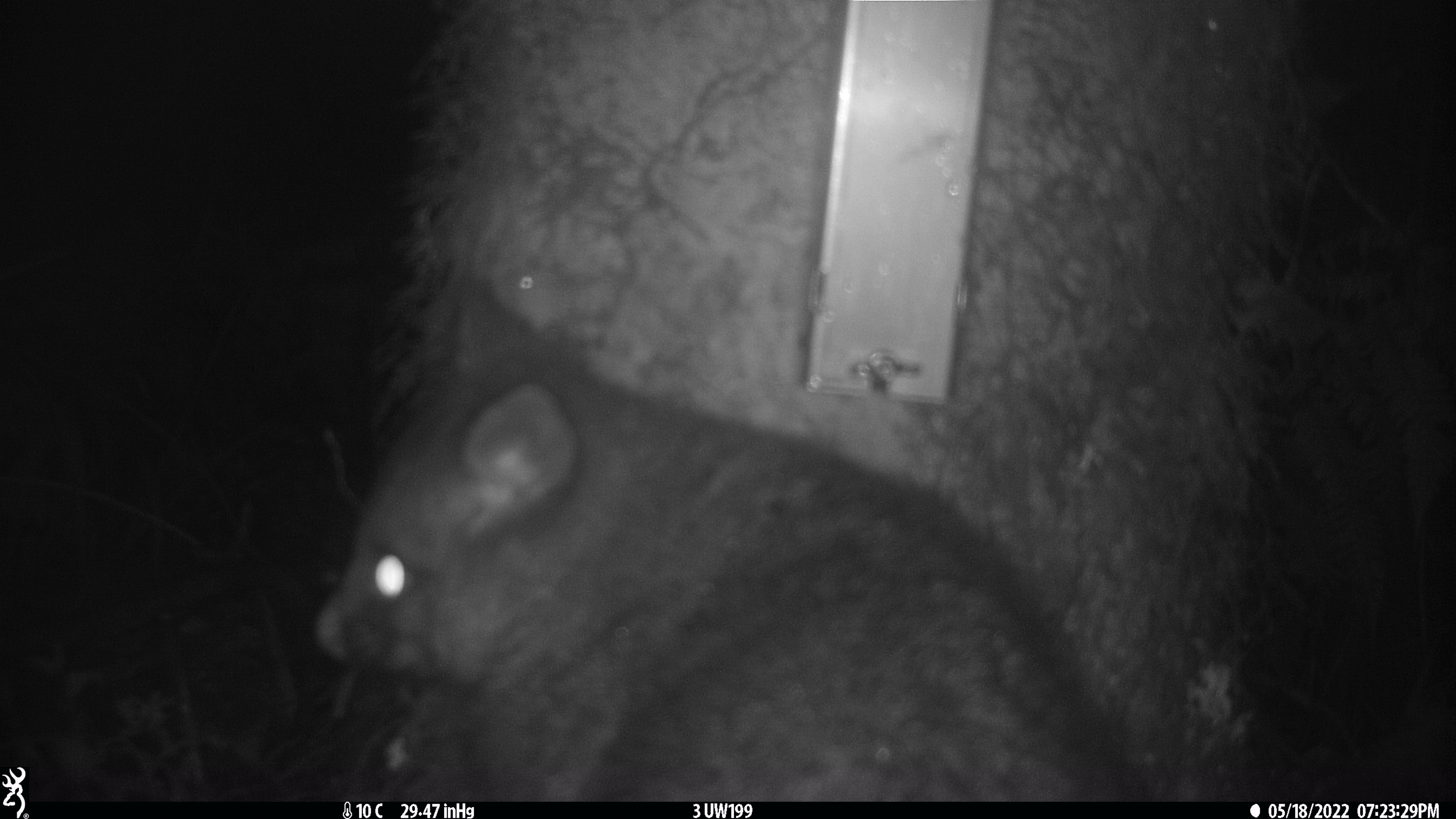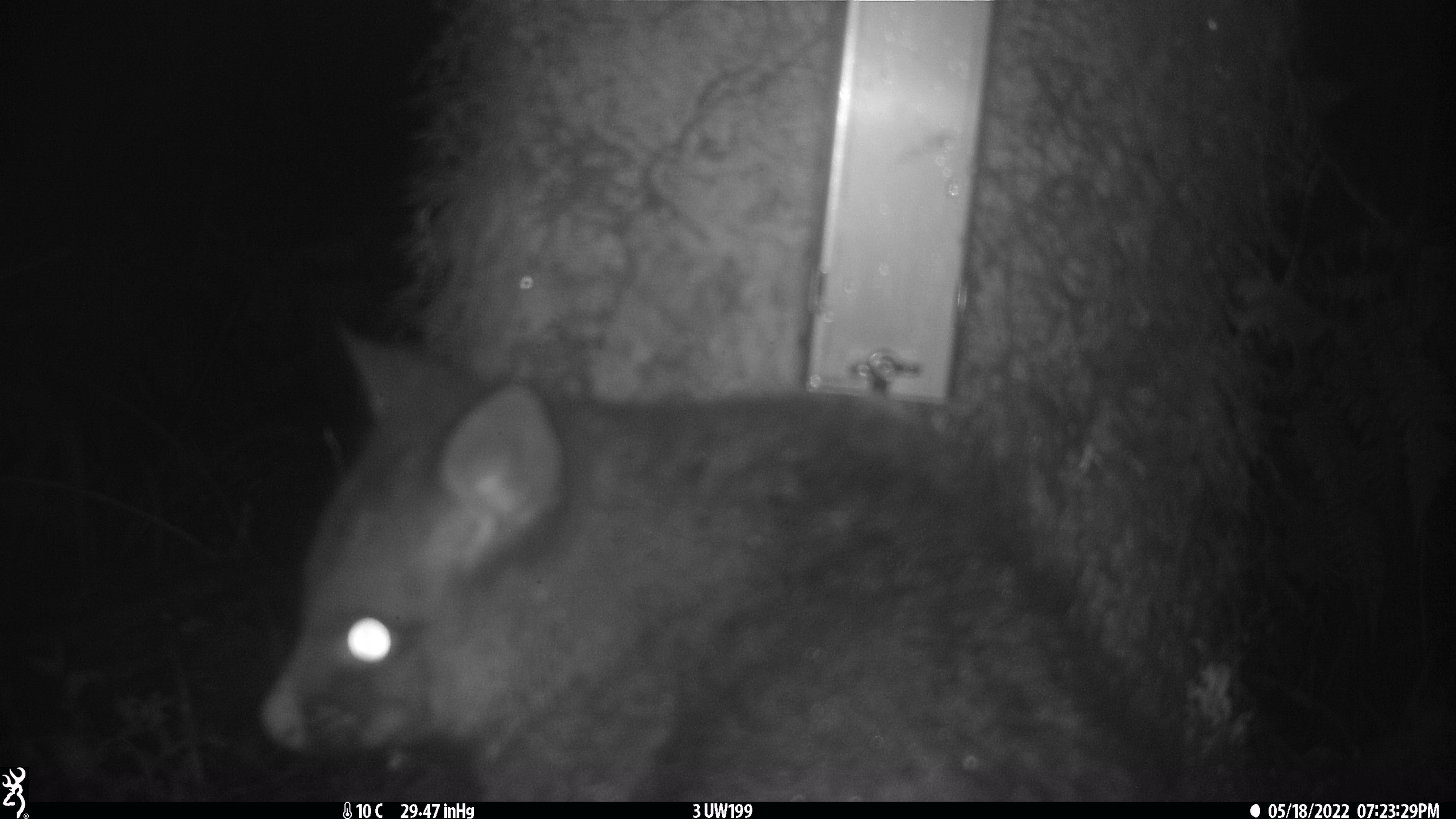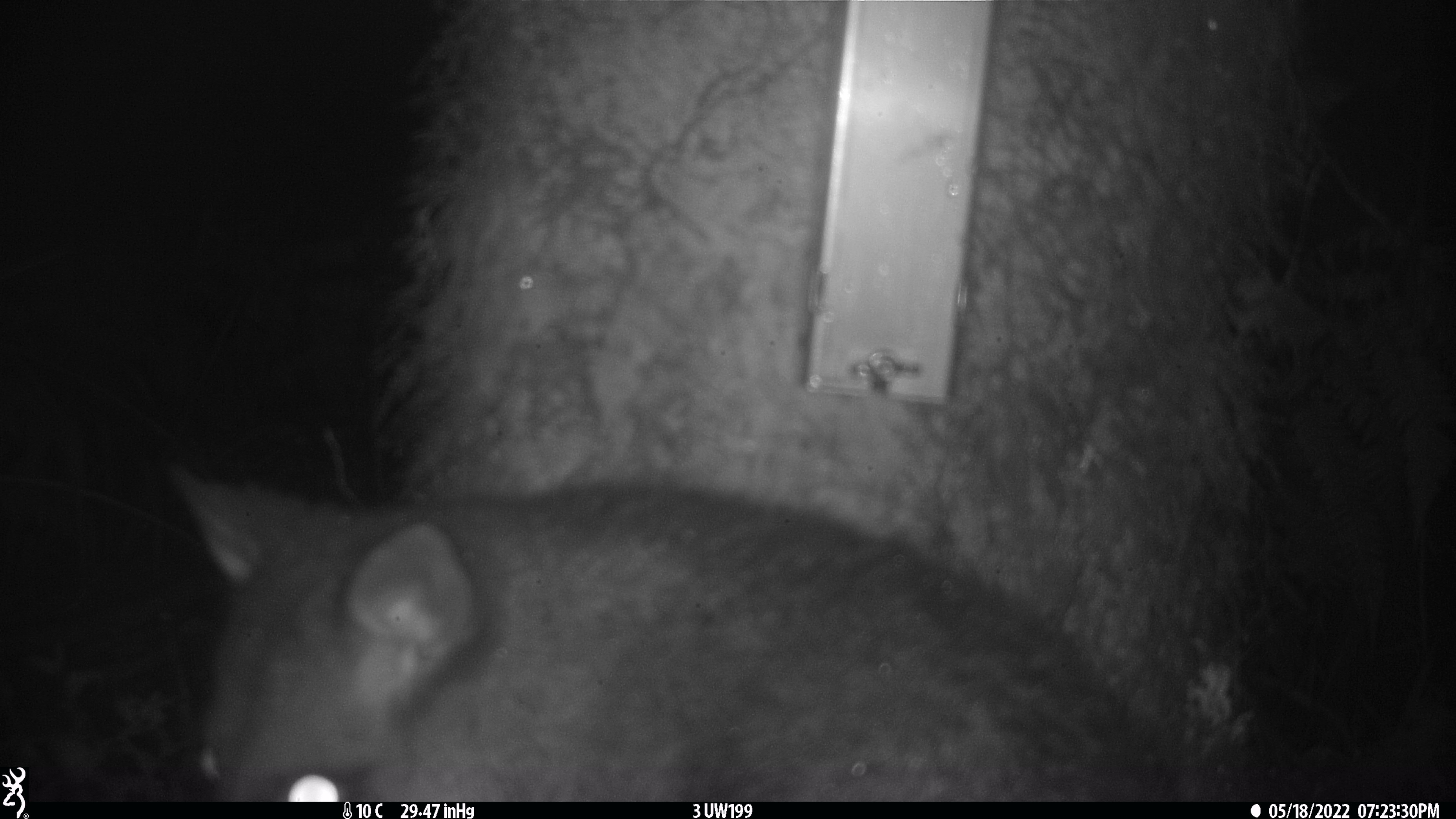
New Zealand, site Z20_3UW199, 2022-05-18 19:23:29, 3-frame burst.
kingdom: Animalia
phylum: Chordata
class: Mammalia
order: Diprotodontia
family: Phalangeridae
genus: Trichosurus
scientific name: Trichosurus vulpecula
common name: common brushtail possum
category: possum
Possum (common brushtail possum) (Trichosurus vulpecula).